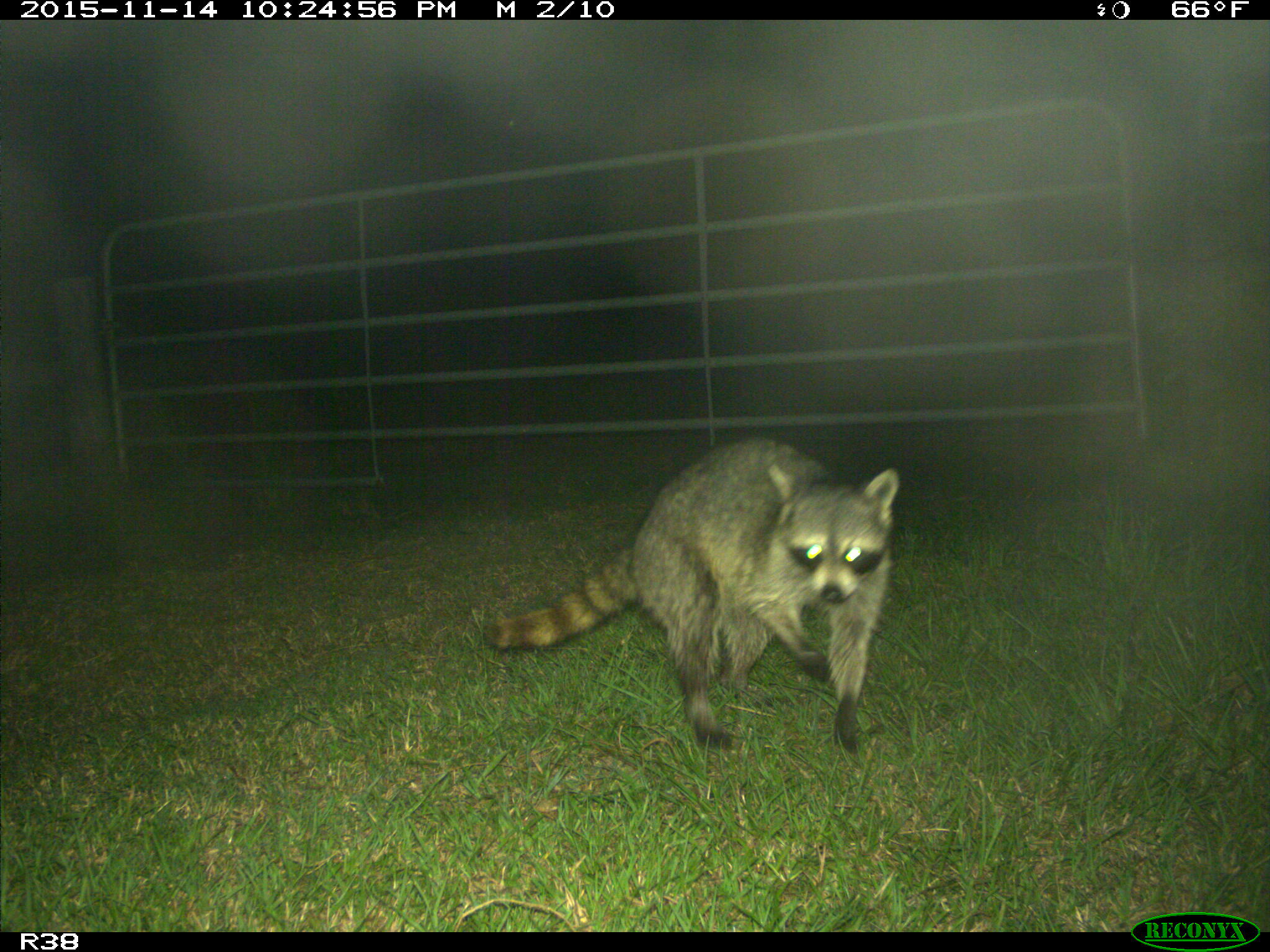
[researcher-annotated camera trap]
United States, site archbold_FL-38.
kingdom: Animalia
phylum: Chordata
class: Mammalia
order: Carnivora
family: Procyonidae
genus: Procyon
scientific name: Procyon lotor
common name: common raccoon